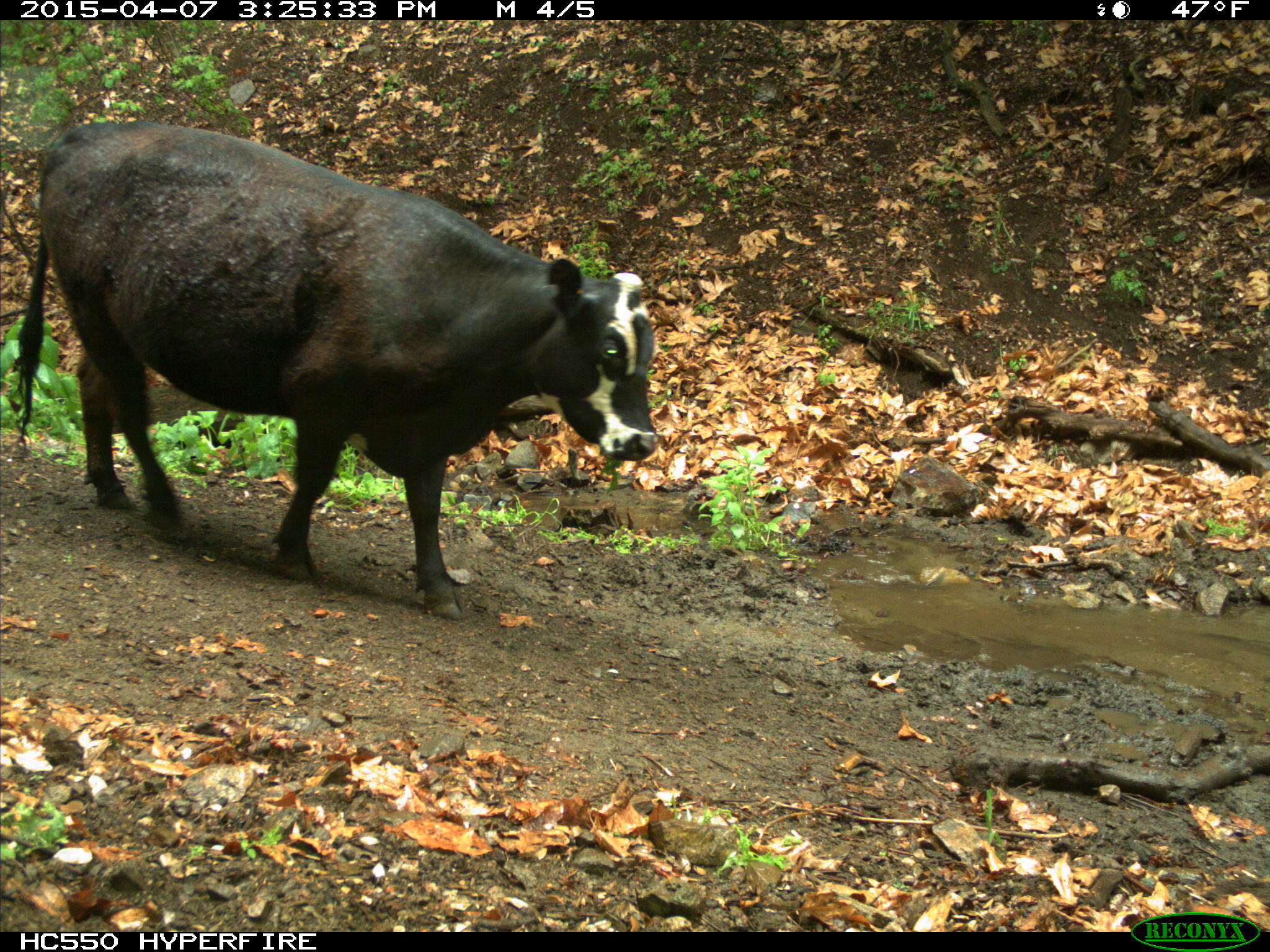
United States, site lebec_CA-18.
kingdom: Animalia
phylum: Chordata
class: Mammalia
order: Artiodactyla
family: Bovidae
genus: Bos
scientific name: Bos taurus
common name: domestic cow